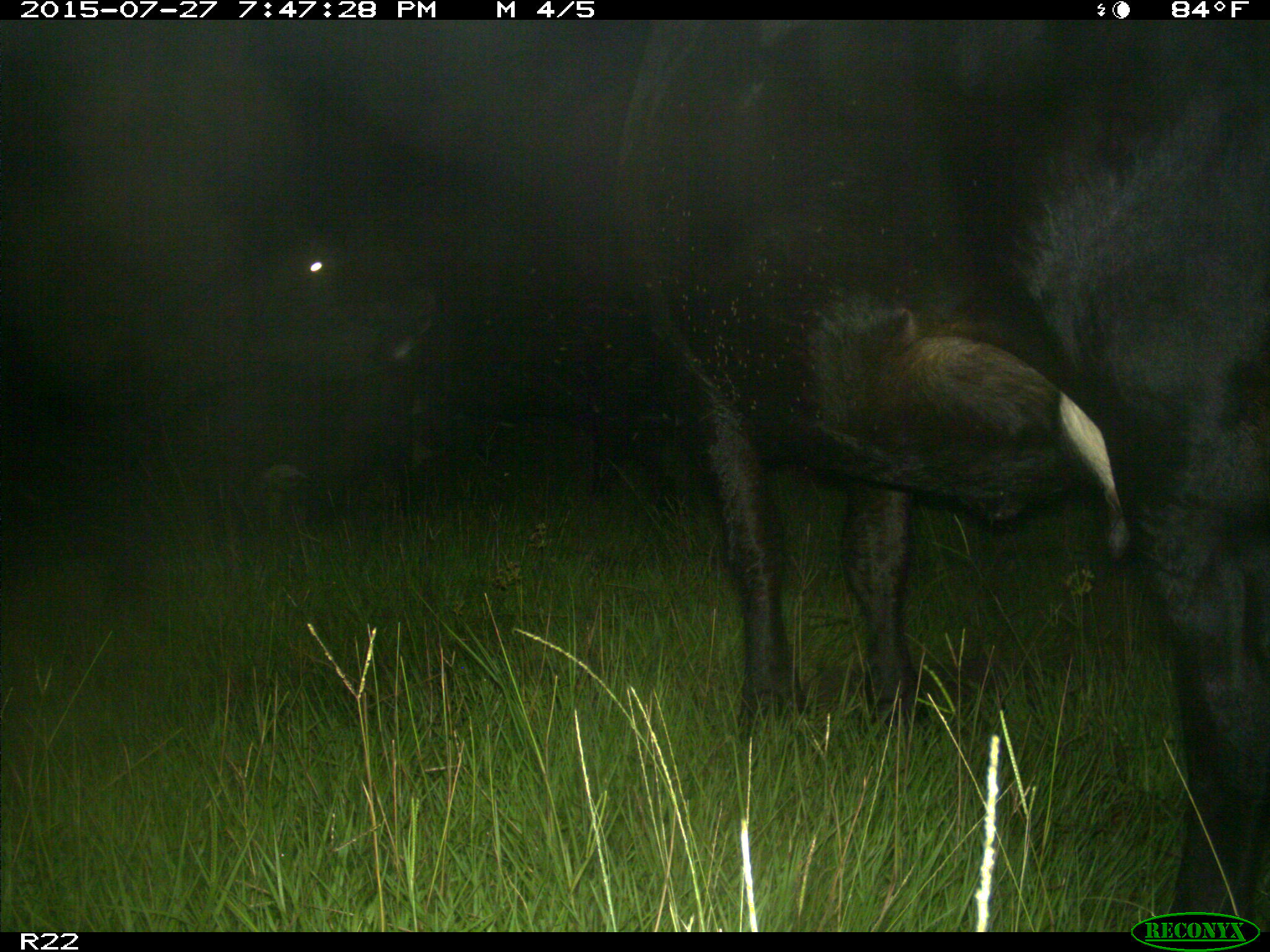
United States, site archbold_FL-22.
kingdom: Animalia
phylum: Chordata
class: Mammalia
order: Artiodactyla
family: Bovidae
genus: Bos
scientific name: Bos taurus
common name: domestic cow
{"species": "Bos taurus (domestic cow)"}